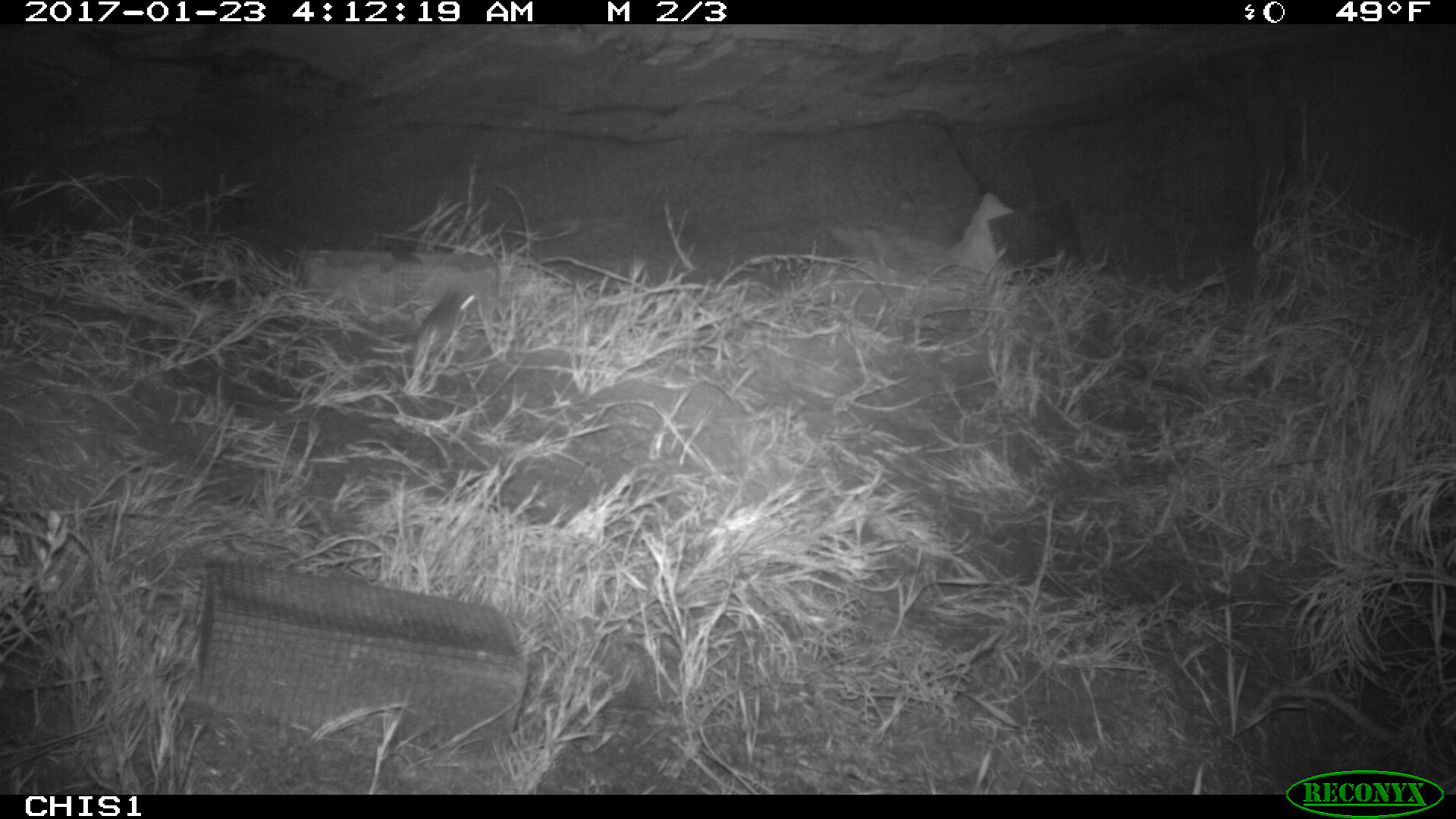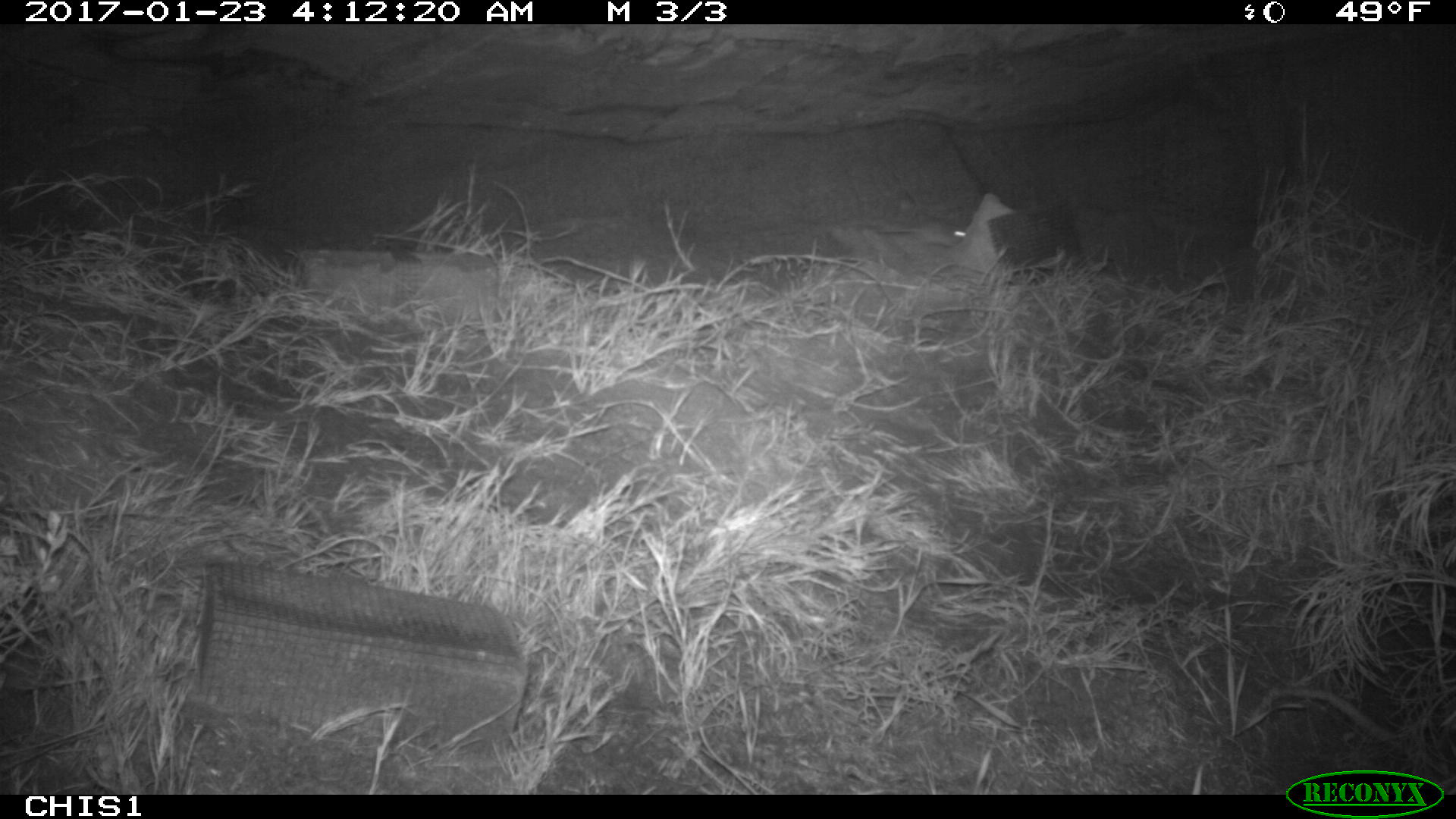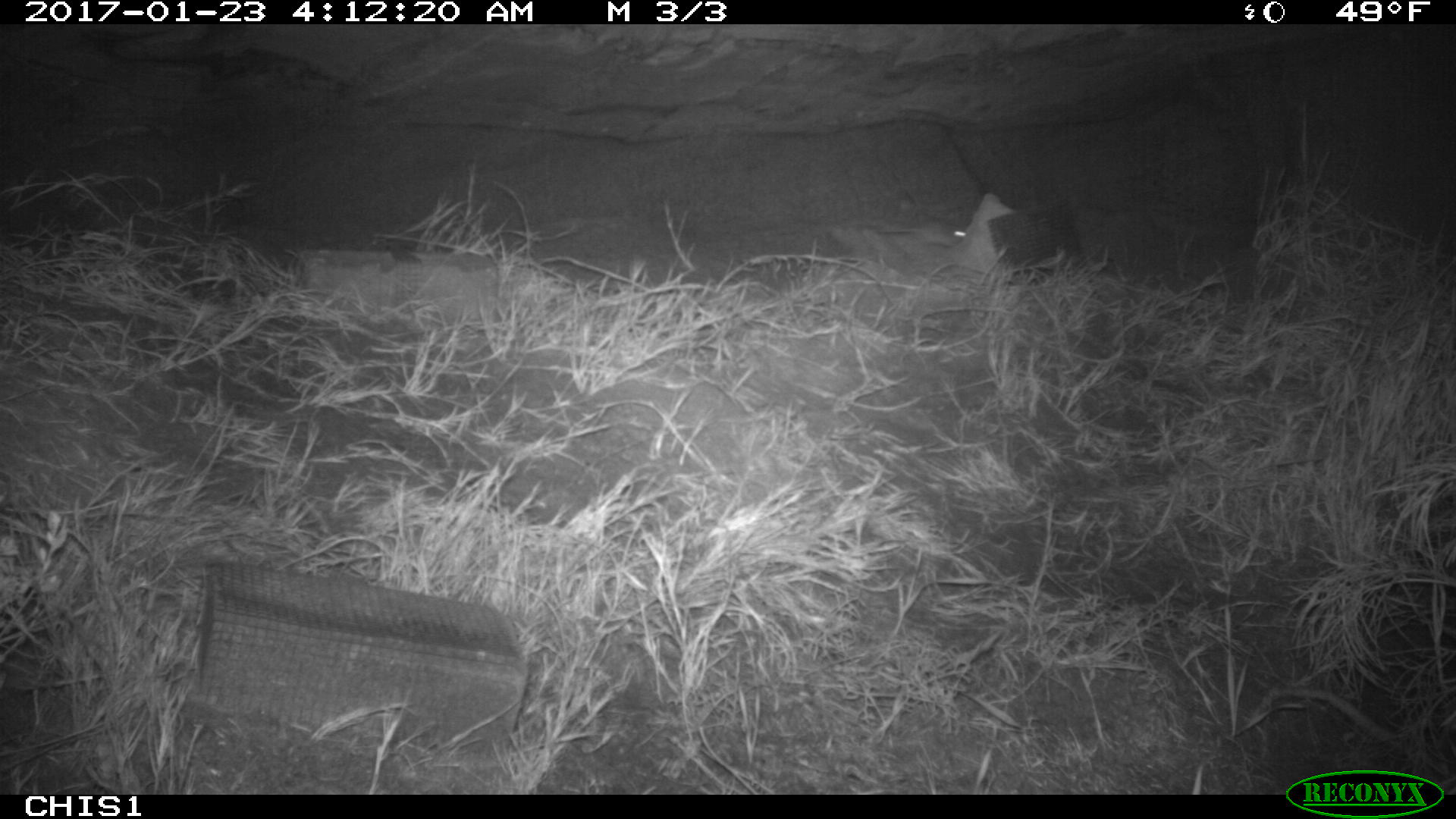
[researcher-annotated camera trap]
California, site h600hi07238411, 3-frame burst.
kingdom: Animalia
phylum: Chordata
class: Mammalia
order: Rodentia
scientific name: Rodentia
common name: rodent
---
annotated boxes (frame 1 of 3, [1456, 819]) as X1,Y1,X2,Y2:
rodent: 413,281,477,356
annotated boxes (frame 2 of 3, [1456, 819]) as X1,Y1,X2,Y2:
rodent: 877,218,967,245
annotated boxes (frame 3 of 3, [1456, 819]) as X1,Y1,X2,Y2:
rodent: 876,220,967,246